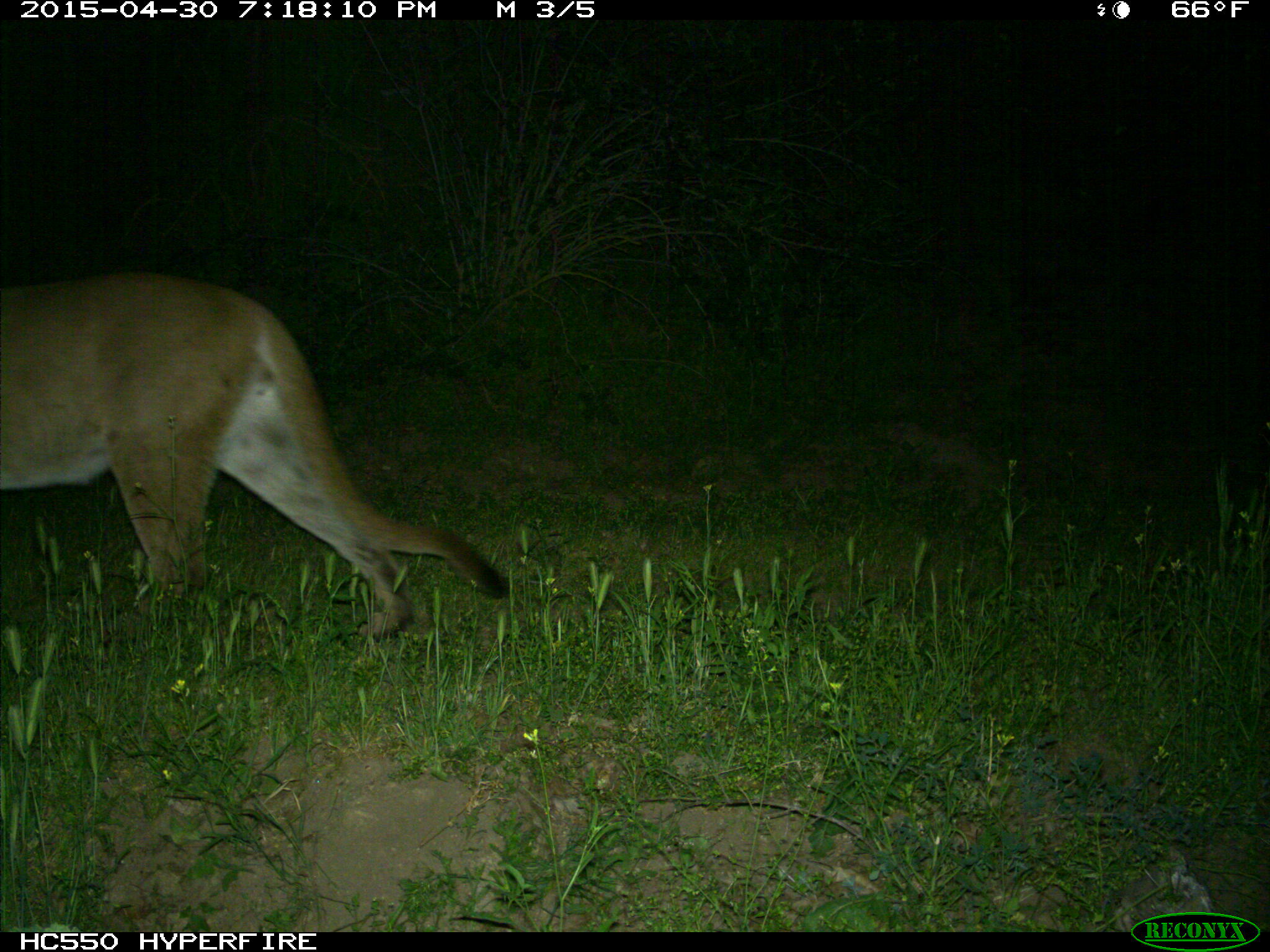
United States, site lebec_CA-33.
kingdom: Animalia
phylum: Chordata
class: Mammalia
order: Carnivora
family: Felidae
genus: Puma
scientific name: Puma concolor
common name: mountain lion